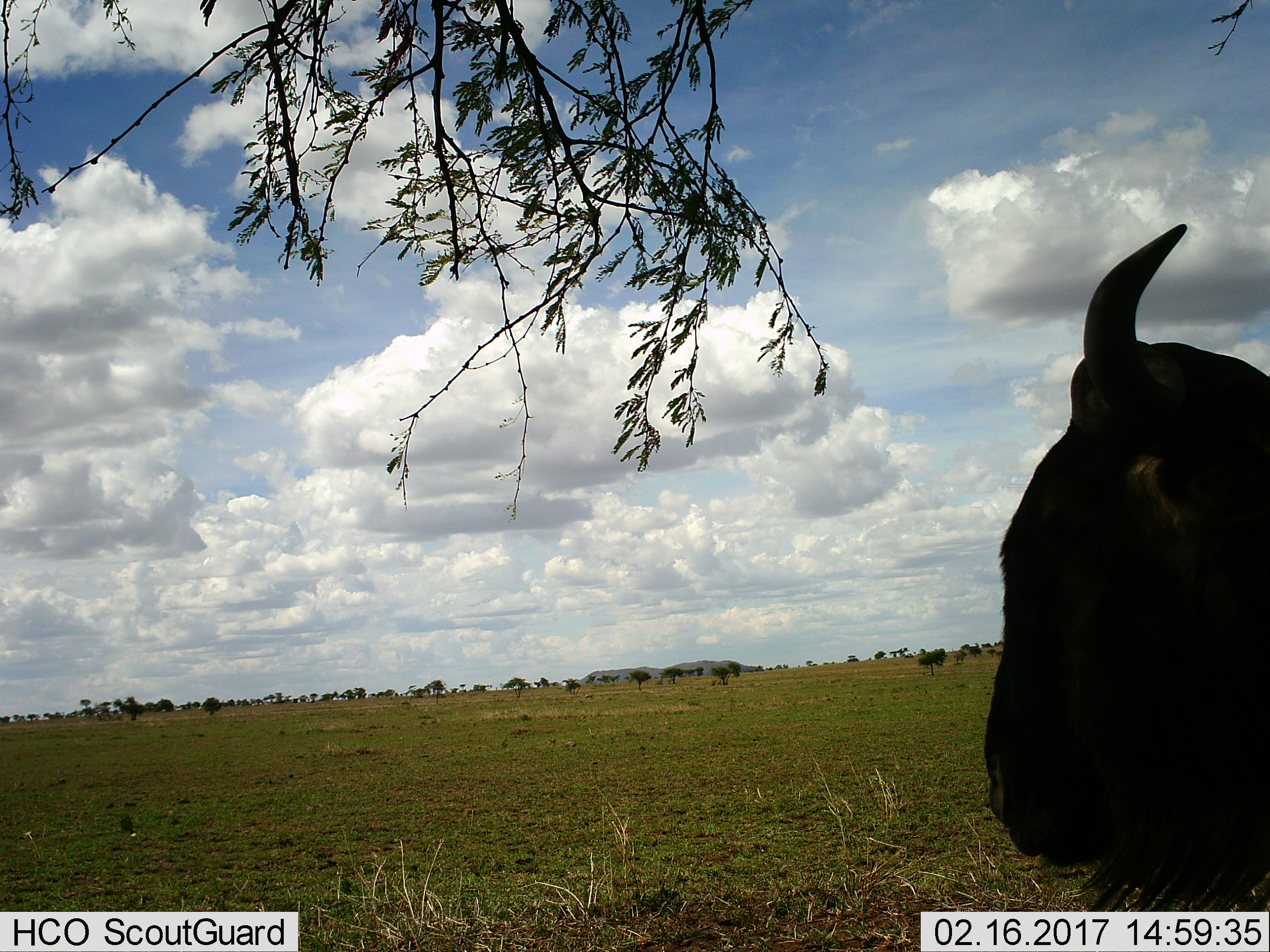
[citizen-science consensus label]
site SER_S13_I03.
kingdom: Animalia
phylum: Chordata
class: Mammalia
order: Artiodactyla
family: Bovidae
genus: Connochaetes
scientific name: Connochaetes taurinus taurinus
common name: blue wildebeest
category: wildebeestblue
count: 1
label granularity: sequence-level